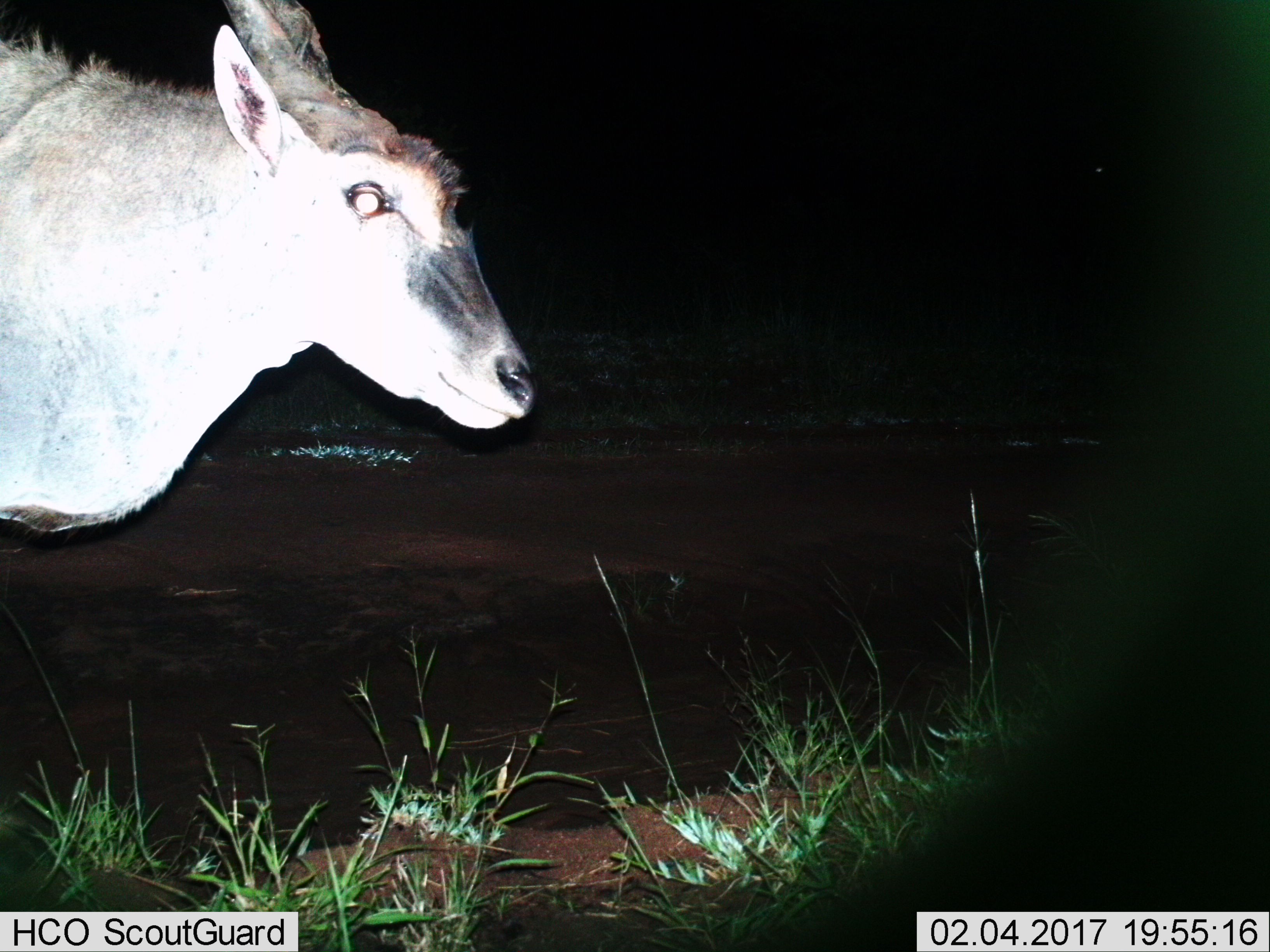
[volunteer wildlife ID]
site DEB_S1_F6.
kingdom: Animalia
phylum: Chordata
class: Mammalia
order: Artiodactyla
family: Bovidae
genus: Tragelaphus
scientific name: Tragelaphus oryx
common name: eland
Eland (Tragelaphus oryx), count 1. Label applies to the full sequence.